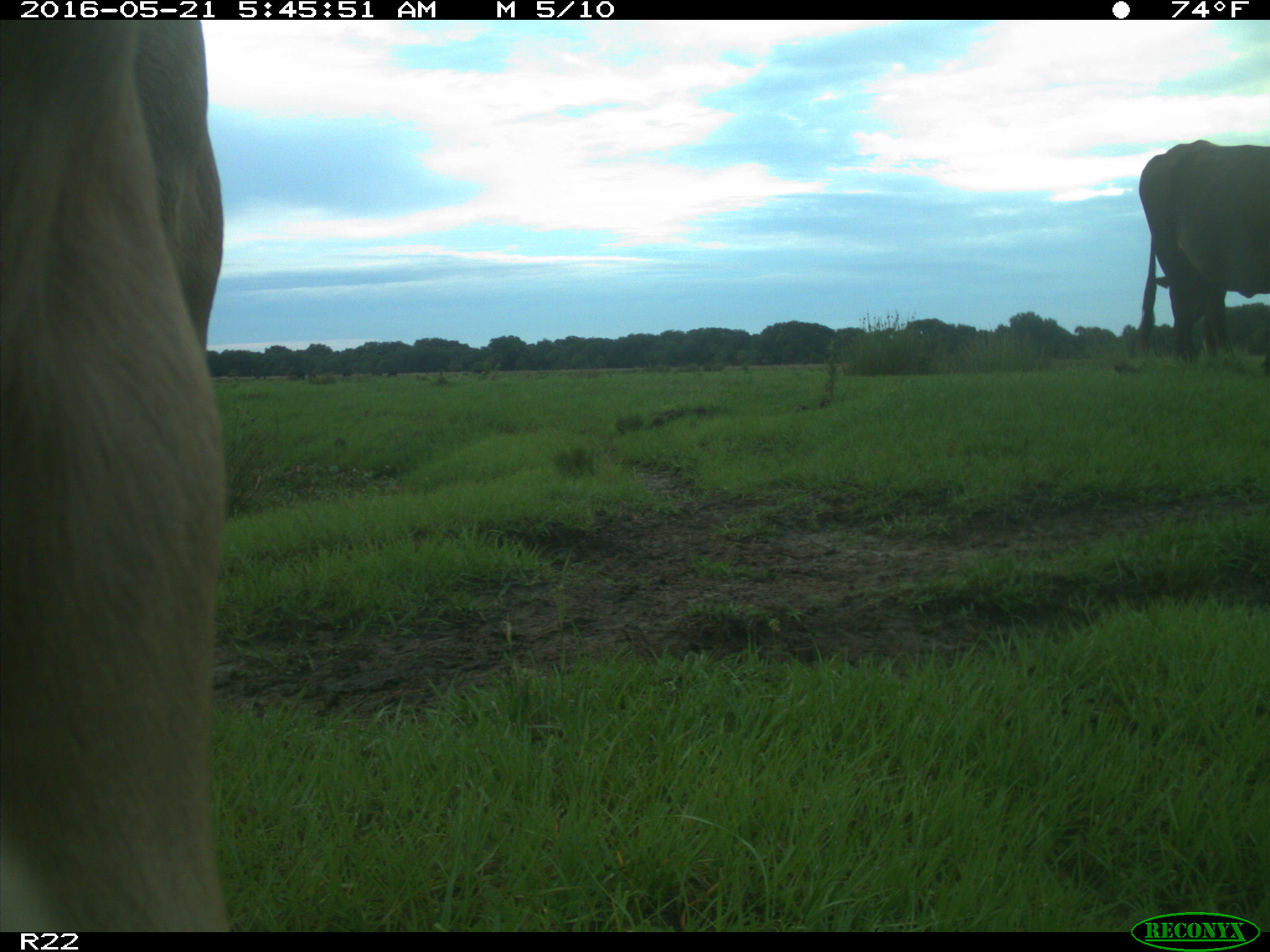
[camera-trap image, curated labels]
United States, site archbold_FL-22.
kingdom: Animalia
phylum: Chordata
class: Mammalia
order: Artiodactyla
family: Bovidae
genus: Bos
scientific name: Bos taurus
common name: domestic cow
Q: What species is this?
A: Bos taurus (domestic cow).